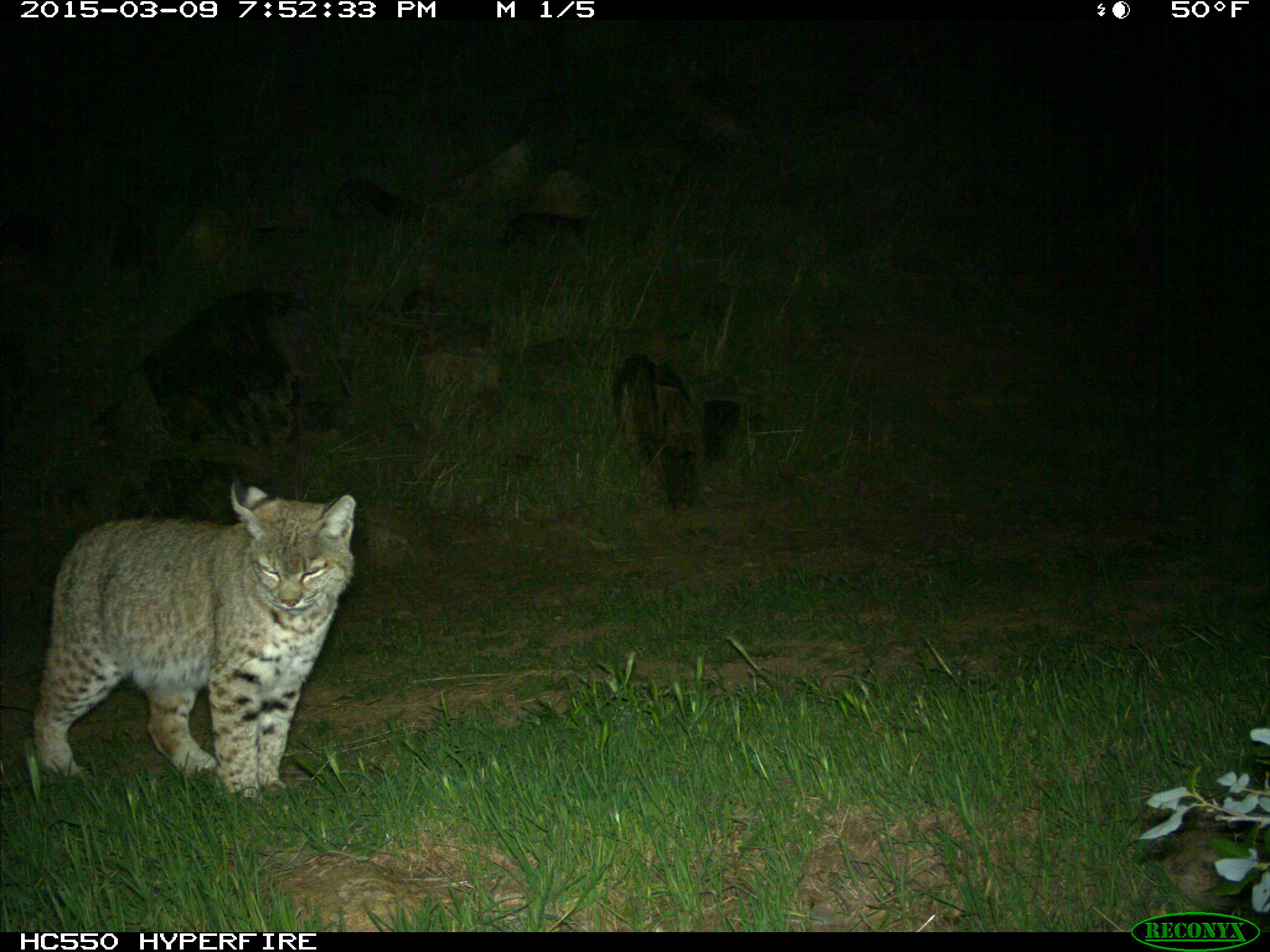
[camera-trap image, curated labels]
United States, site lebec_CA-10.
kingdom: Animalia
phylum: Chordata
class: Mammalia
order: Carnivora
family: Felidae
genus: Lynx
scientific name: Lynx rufus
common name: bobcat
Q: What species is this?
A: Lynx rufus (bobcat).